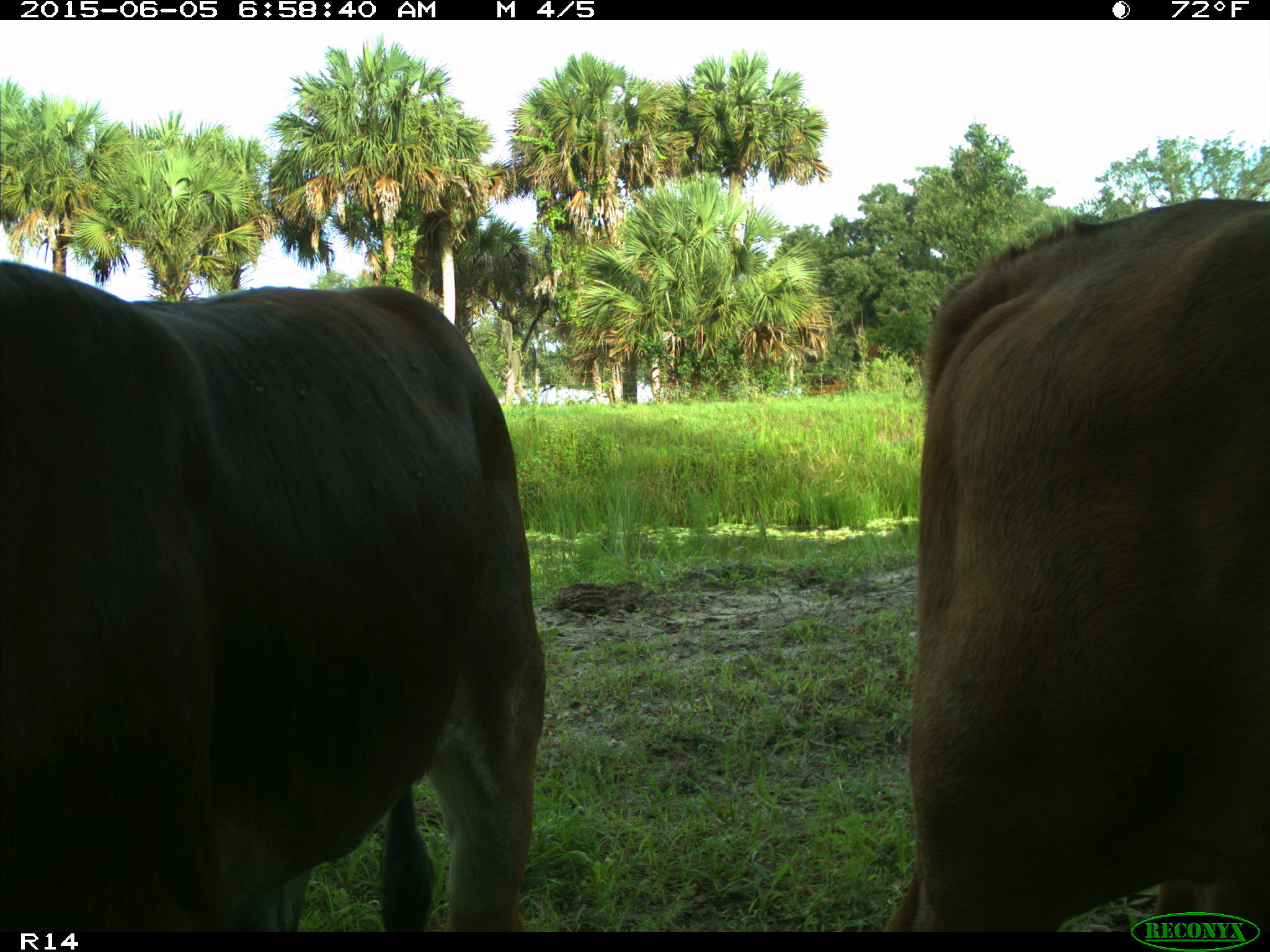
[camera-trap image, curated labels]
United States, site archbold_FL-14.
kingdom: Animalia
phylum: Chordata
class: Mammalia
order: Artiodactyla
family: Bovidae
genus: Bos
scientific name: Bos taurus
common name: domestic cow